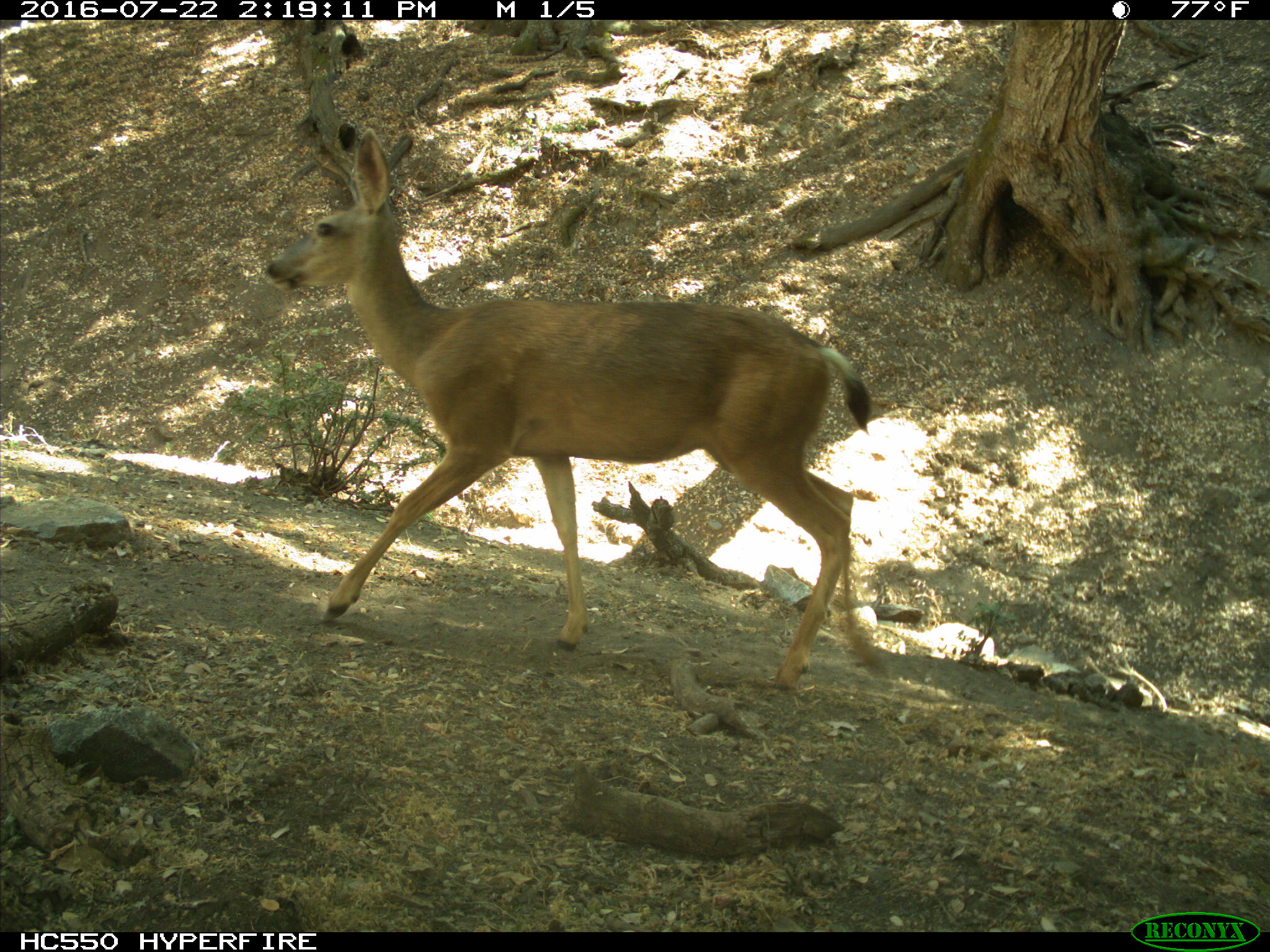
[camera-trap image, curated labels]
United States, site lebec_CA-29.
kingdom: Animalia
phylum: Chordata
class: Mammalia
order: Artiodactyla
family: Cervidae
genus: Odocoileus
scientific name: Odocoileus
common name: deer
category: unidentified deer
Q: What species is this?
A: Unidentified deer (deer) (Odocoileus).